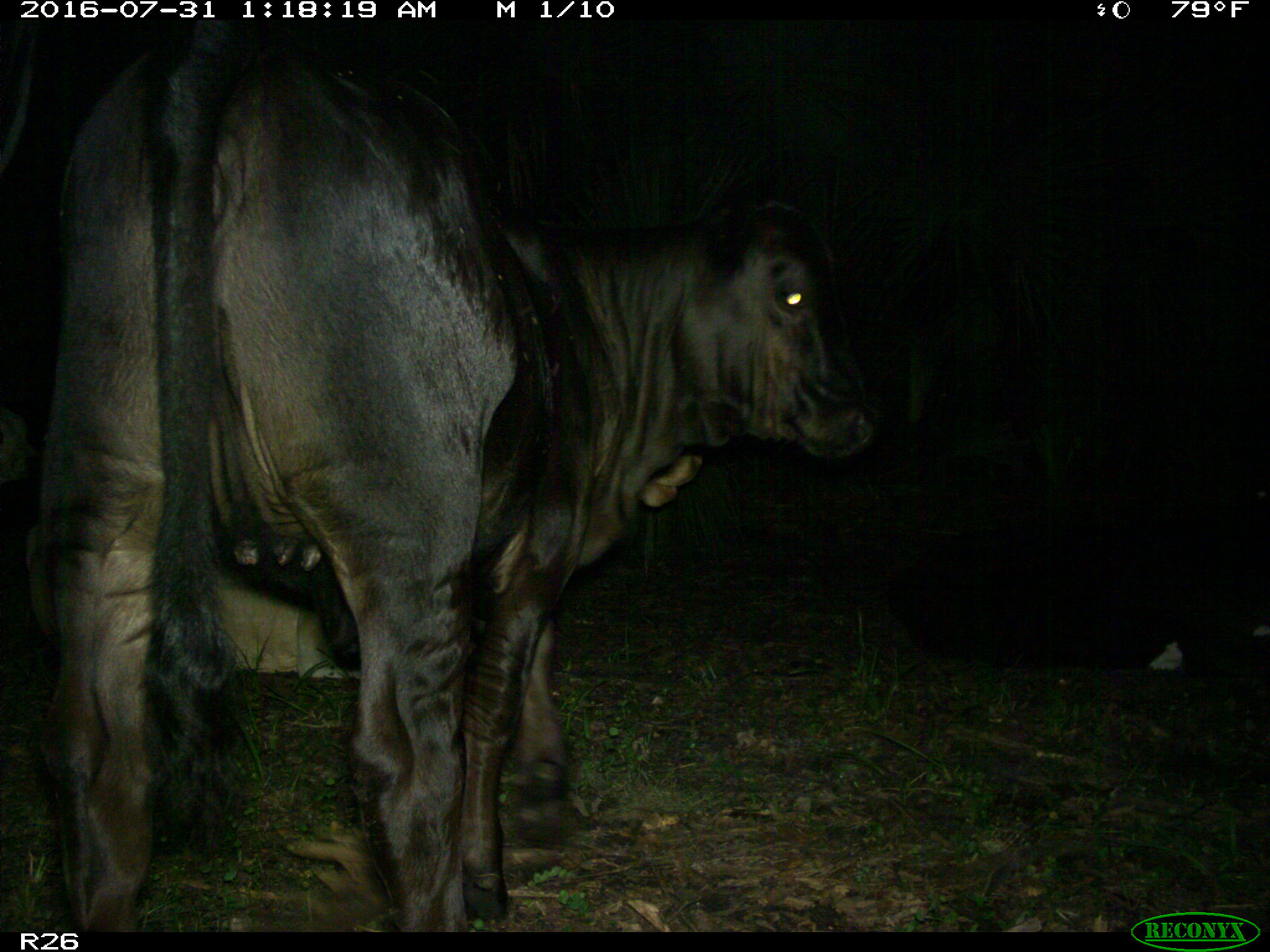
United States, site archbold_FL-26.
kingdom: Animalia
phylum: Chordata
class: Mammalia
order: Artiodactyla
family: Bovidae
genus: Bos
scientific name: Bos taurus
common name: domestic cow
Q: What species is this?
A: Bos taurus (domestic cow).